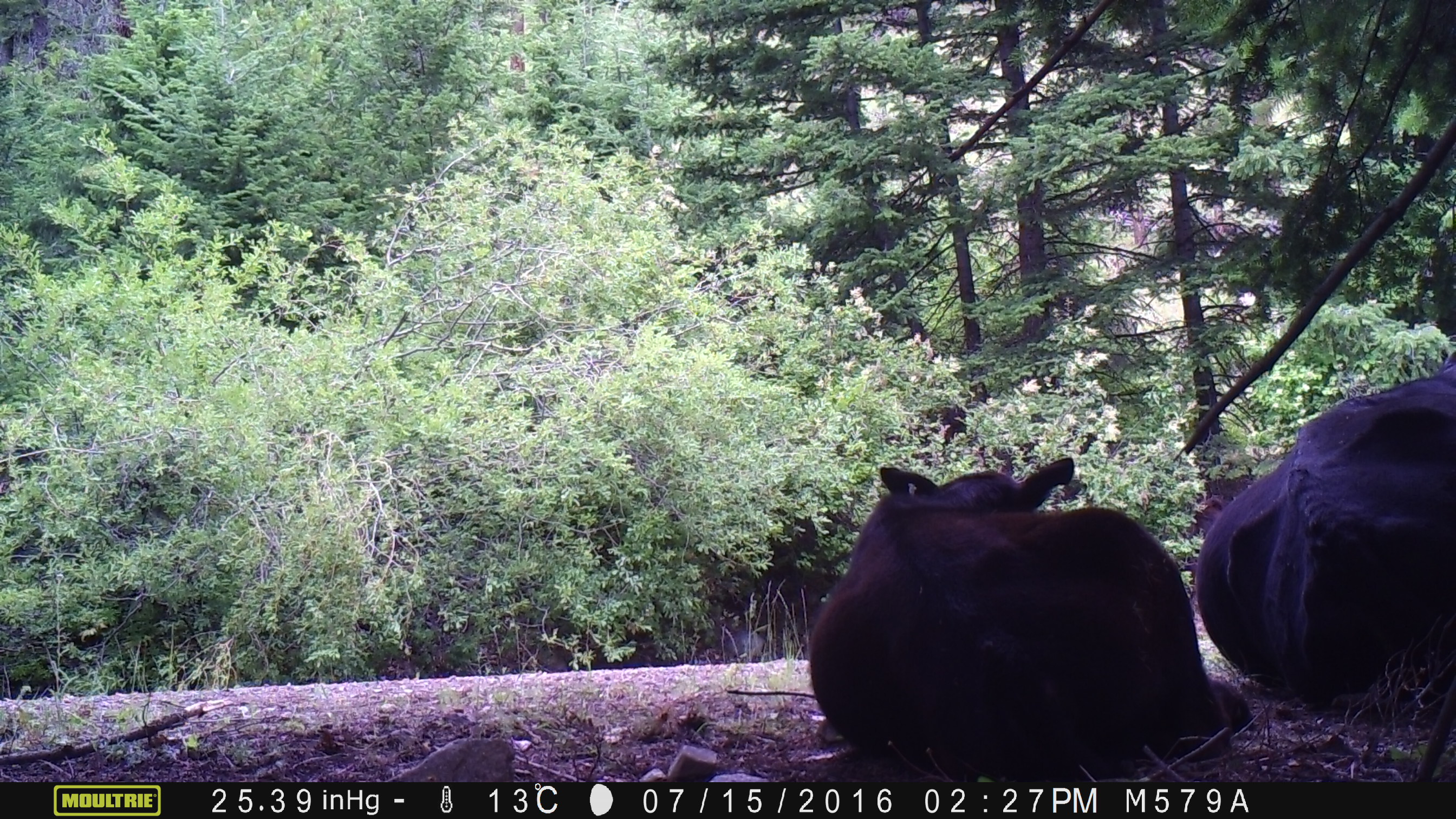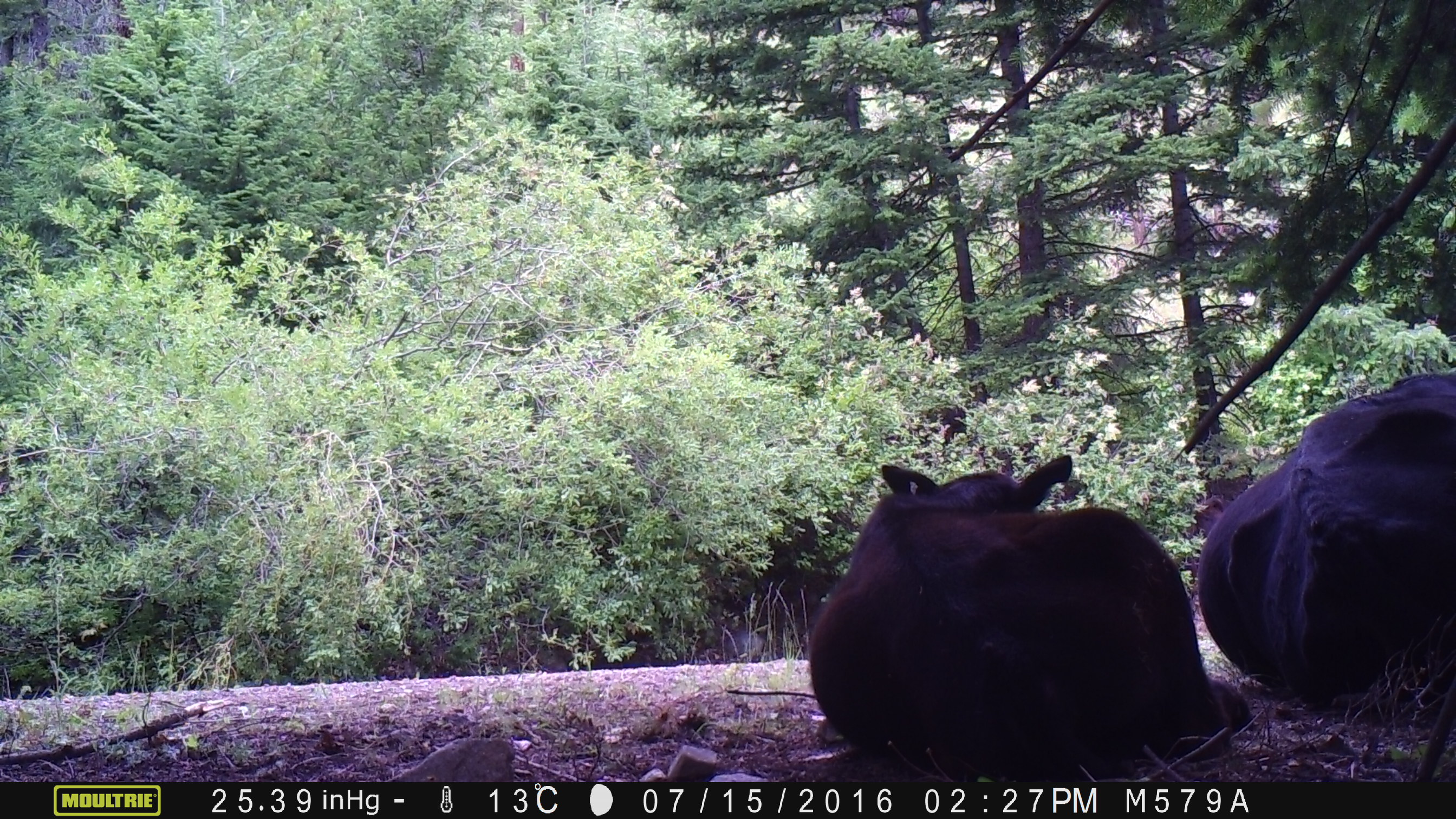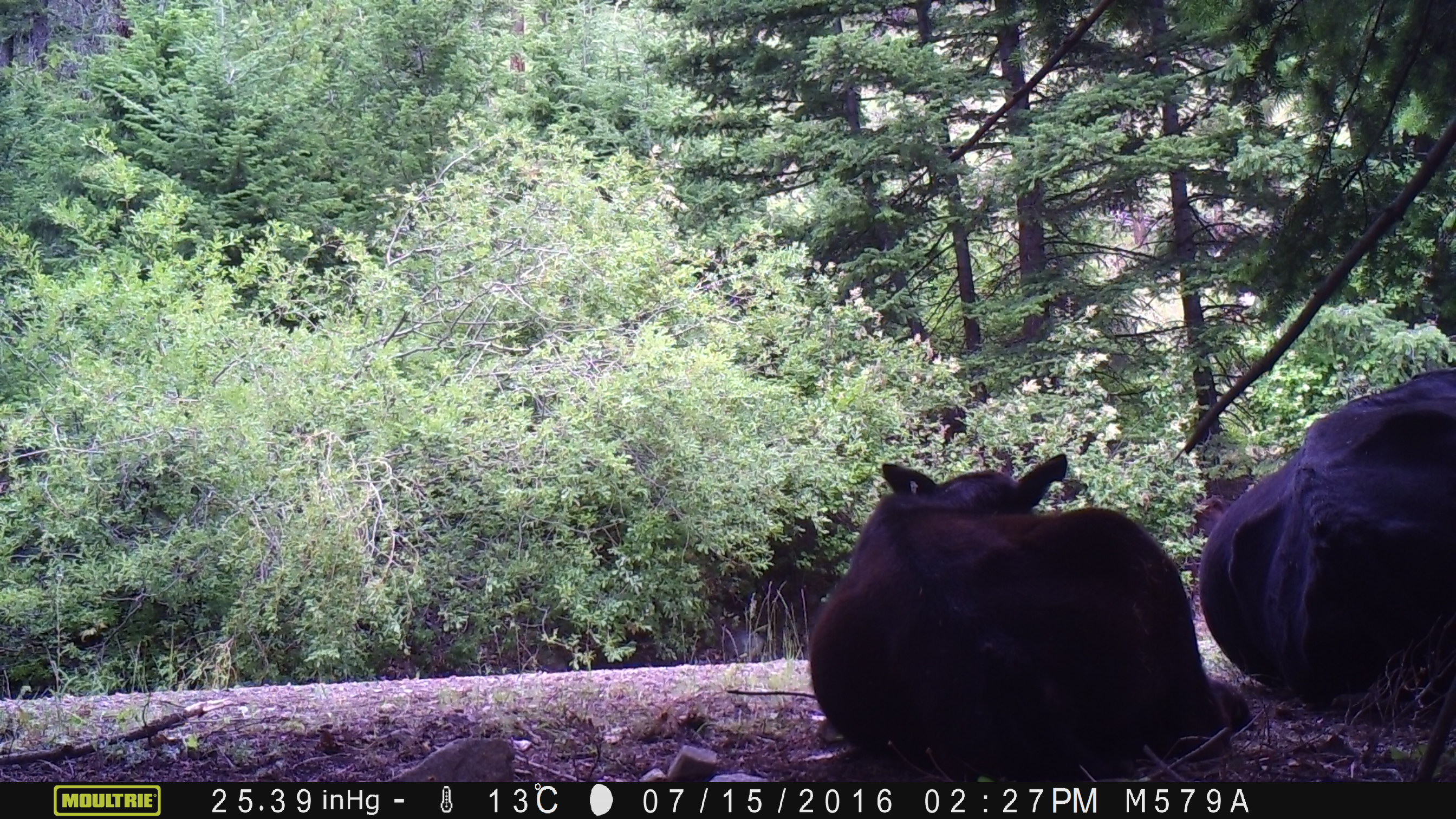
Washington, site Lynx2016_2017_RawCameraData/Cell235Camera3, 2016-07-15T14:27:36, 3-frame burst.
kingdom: Animalia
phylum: Chordata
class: Mammalia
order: Artiodactyla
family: Bovidae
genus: Bos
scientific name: Bos taurus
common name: domestic cattle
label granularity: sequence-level